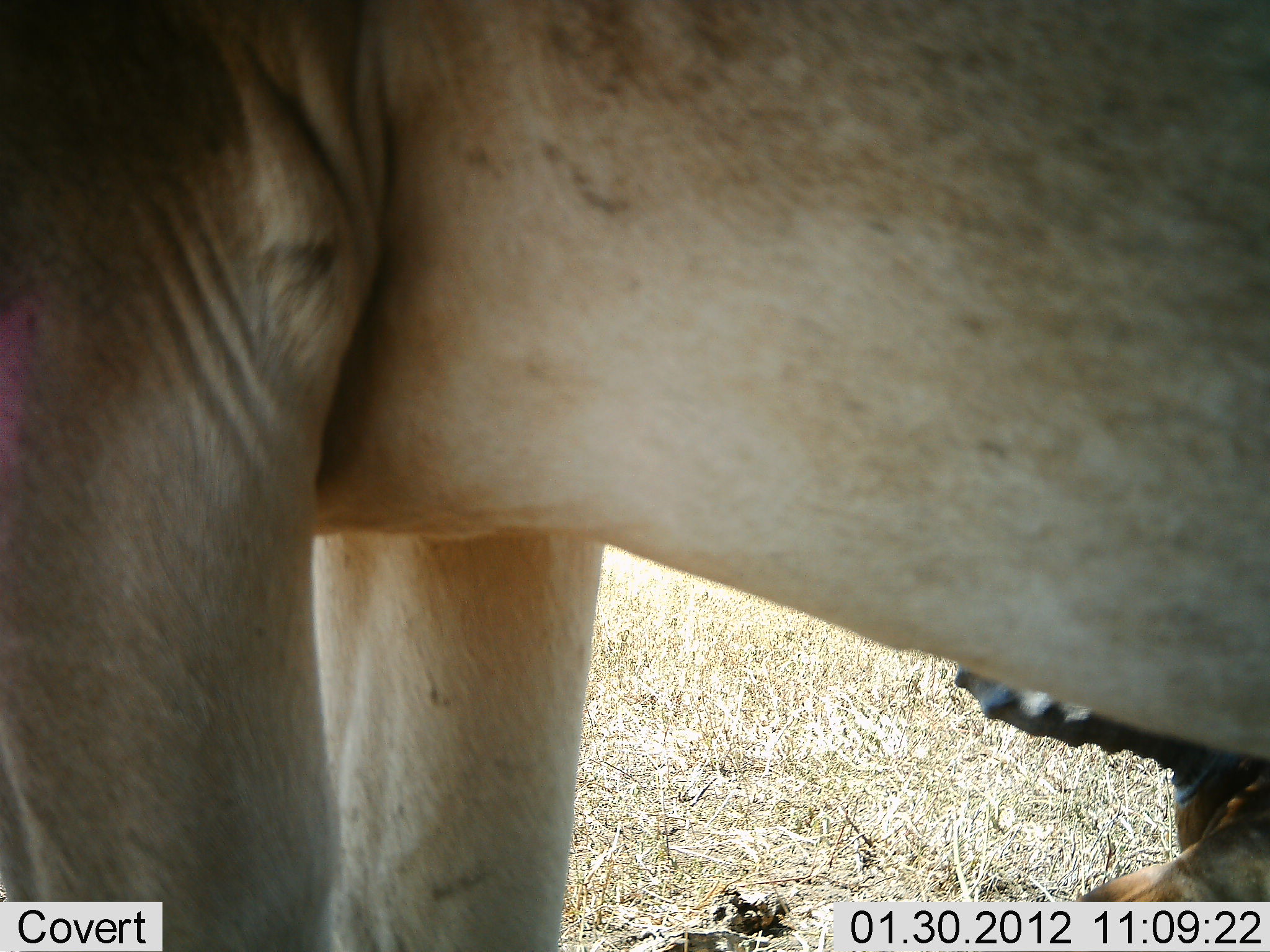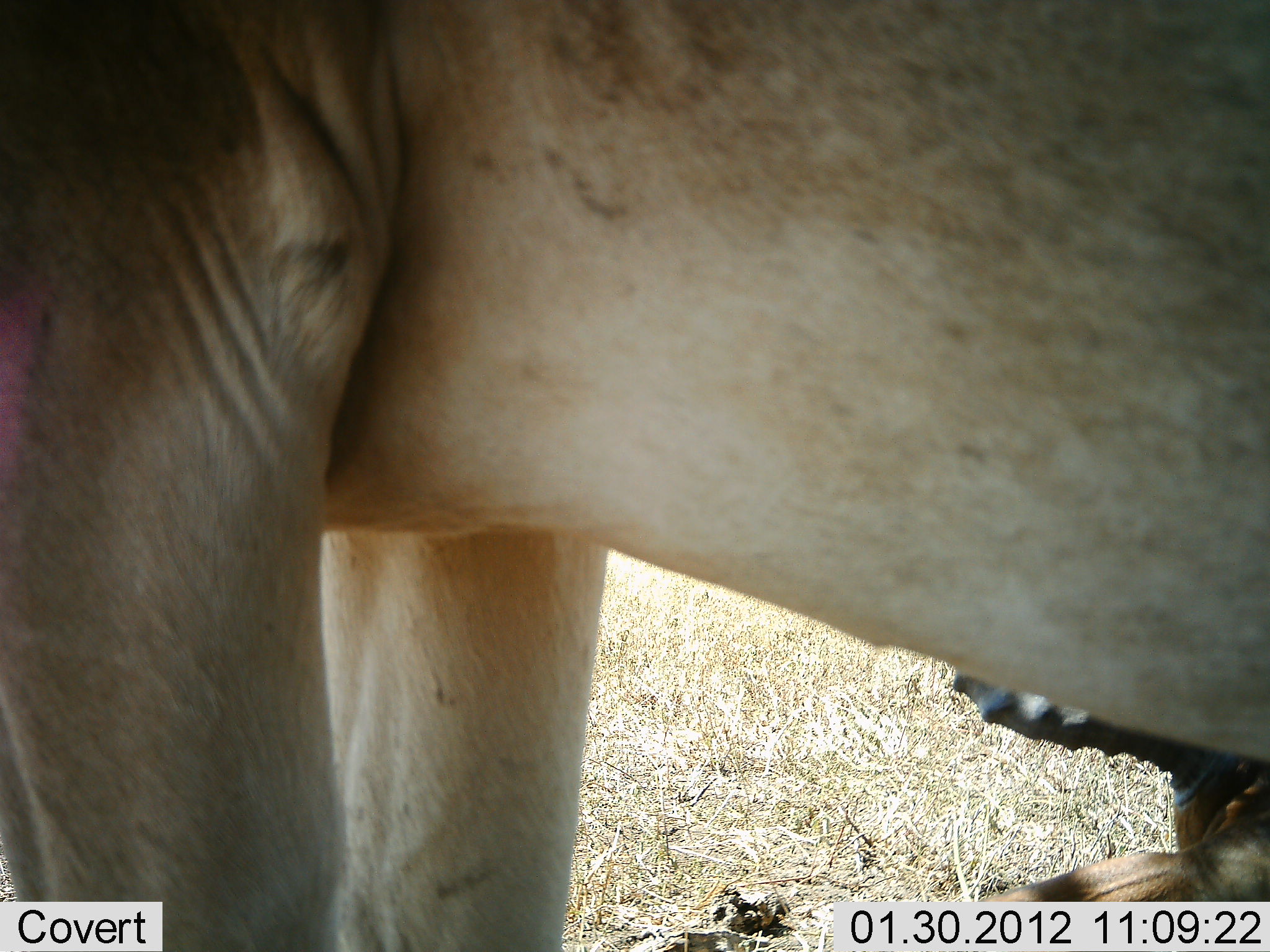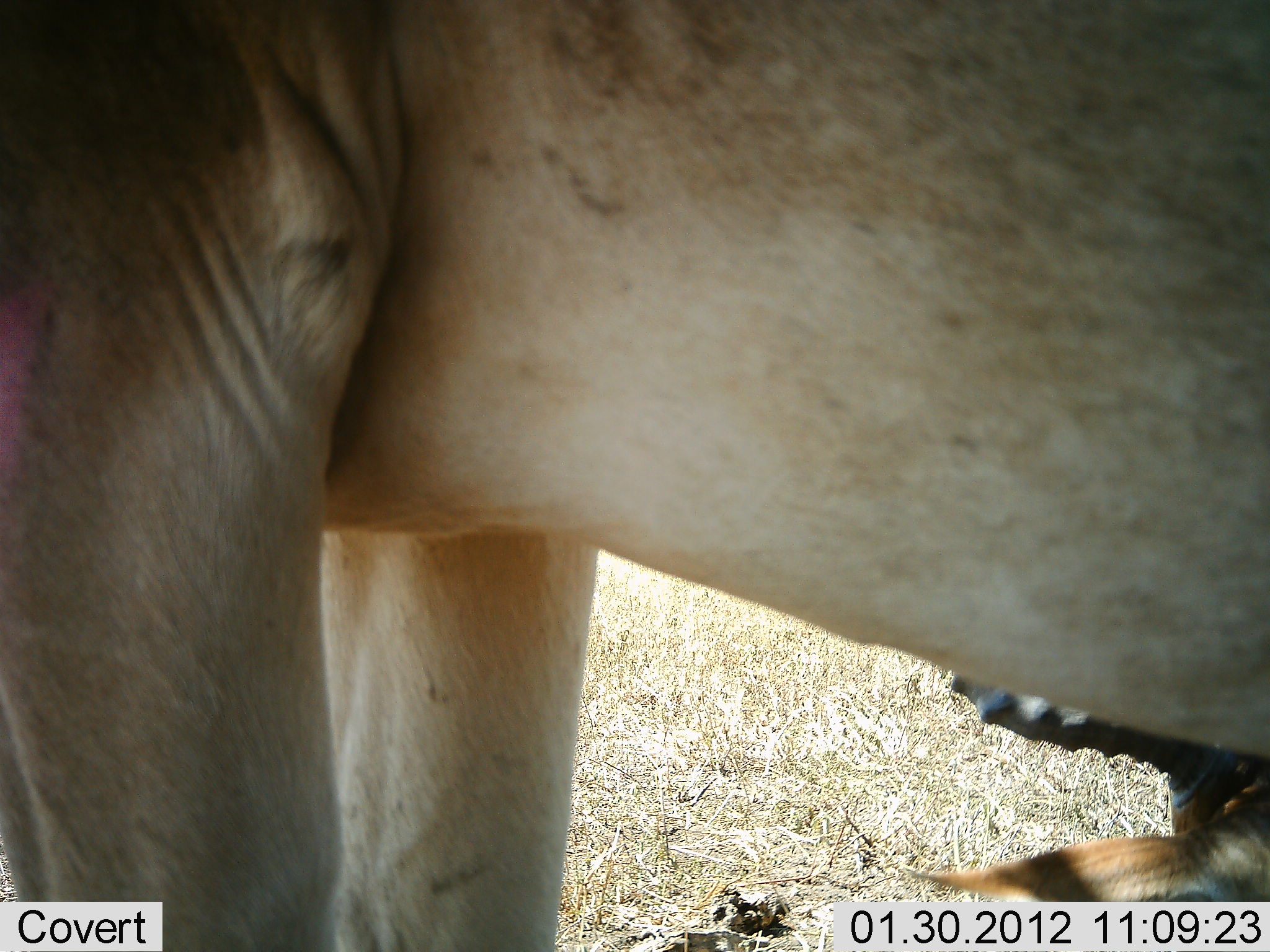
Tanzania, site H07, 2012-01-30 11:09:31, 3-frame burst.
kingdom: Animalia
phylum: Chordata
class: Mammalia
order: Artiodactyla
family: Bovidae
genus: Alcelaphus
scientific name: Alcelaphus buselaphus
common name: hartebeest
Hartebeest (Alcelaphus buselaphus), count 2. Behavior (volunteer vote fractions): standing 100%, resting 73%, moving 0%, interacting 0%. Young present (vote fraction): 0%. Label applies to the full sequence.